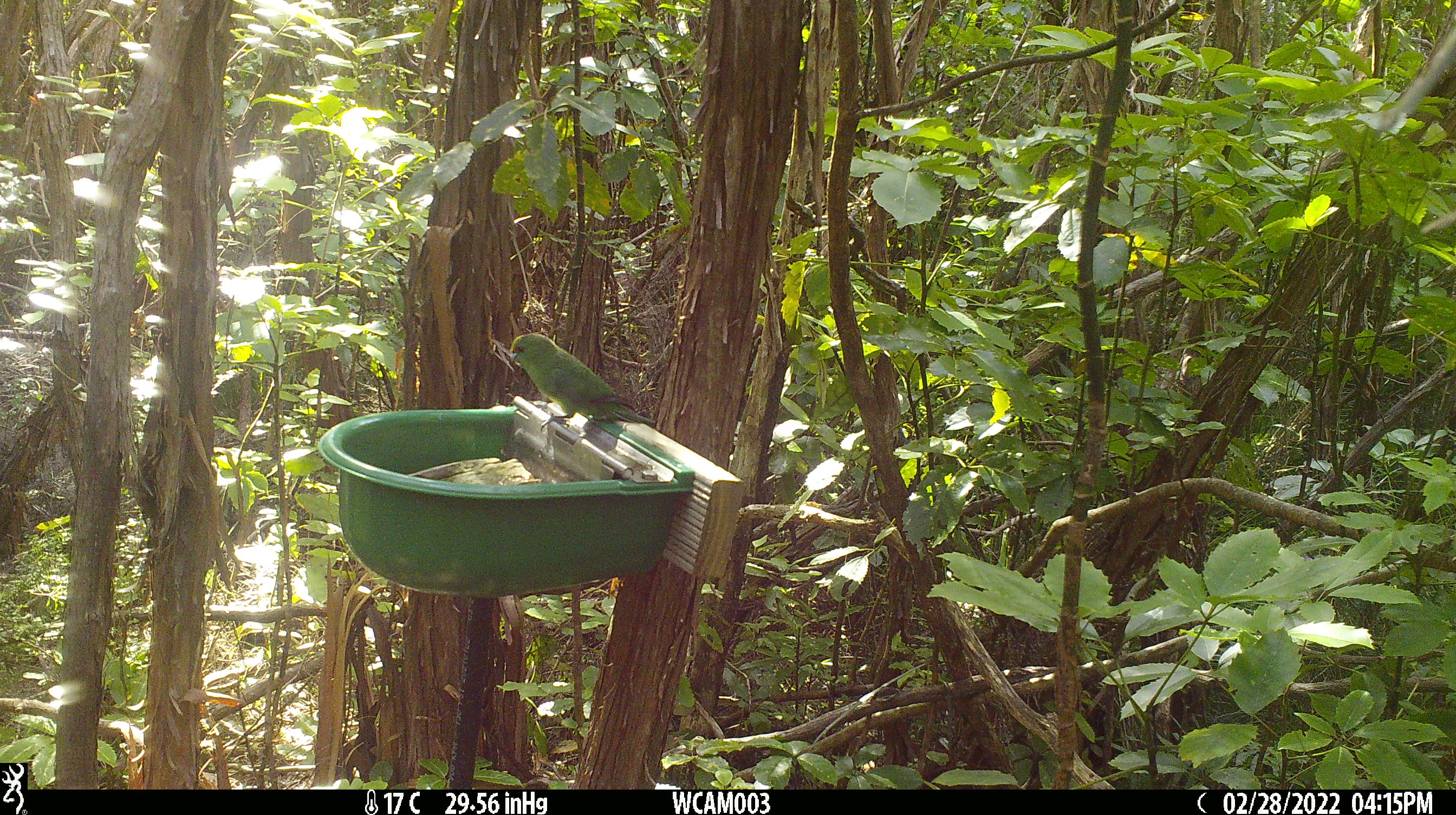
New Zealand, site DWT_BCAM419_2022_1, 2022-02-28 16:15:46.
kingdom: Animalia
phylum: Chordata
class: Aves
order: Psittaciformes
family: Psittaculidae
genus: Cyanoramphus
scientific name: Cyanoramphus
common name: parakeet